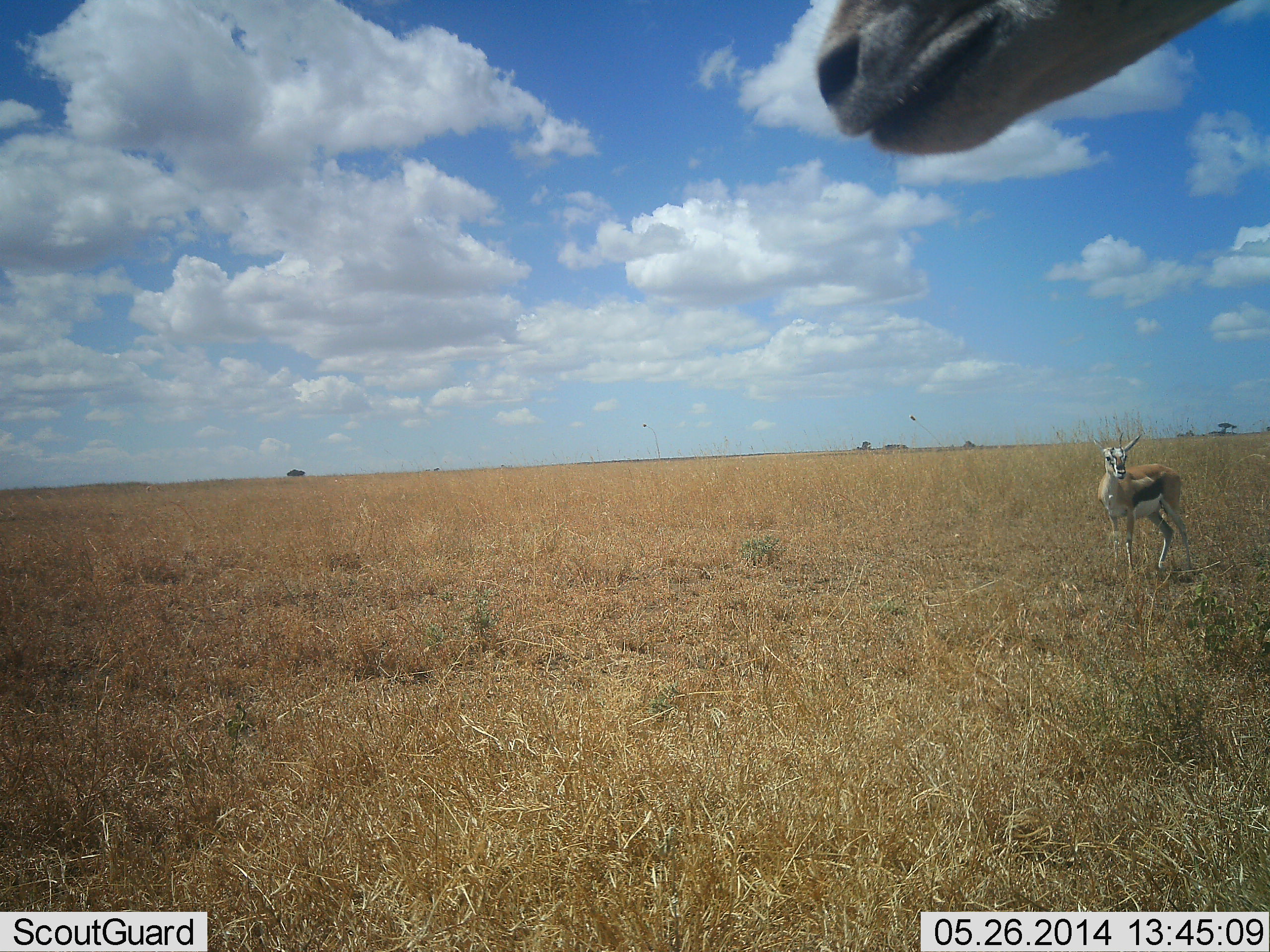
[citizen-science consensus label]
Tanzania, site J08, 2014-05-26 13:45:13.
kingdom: Animalia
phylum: Chordata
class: Mammalia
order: Artiodactyla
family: Bovidae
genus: Eudorcas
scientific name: Eudorcas thomsonii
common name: thomson's gazelle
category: gazellethomsons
Gazellethomsons (thomson's gazelle) (Eudorcas thomsonii), count 2. Behavior (volunteer vote fractions): standing 100%, resting 0%, moving 10%, interacting 0%. Young present (vote fraction): 0%. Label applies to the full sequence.